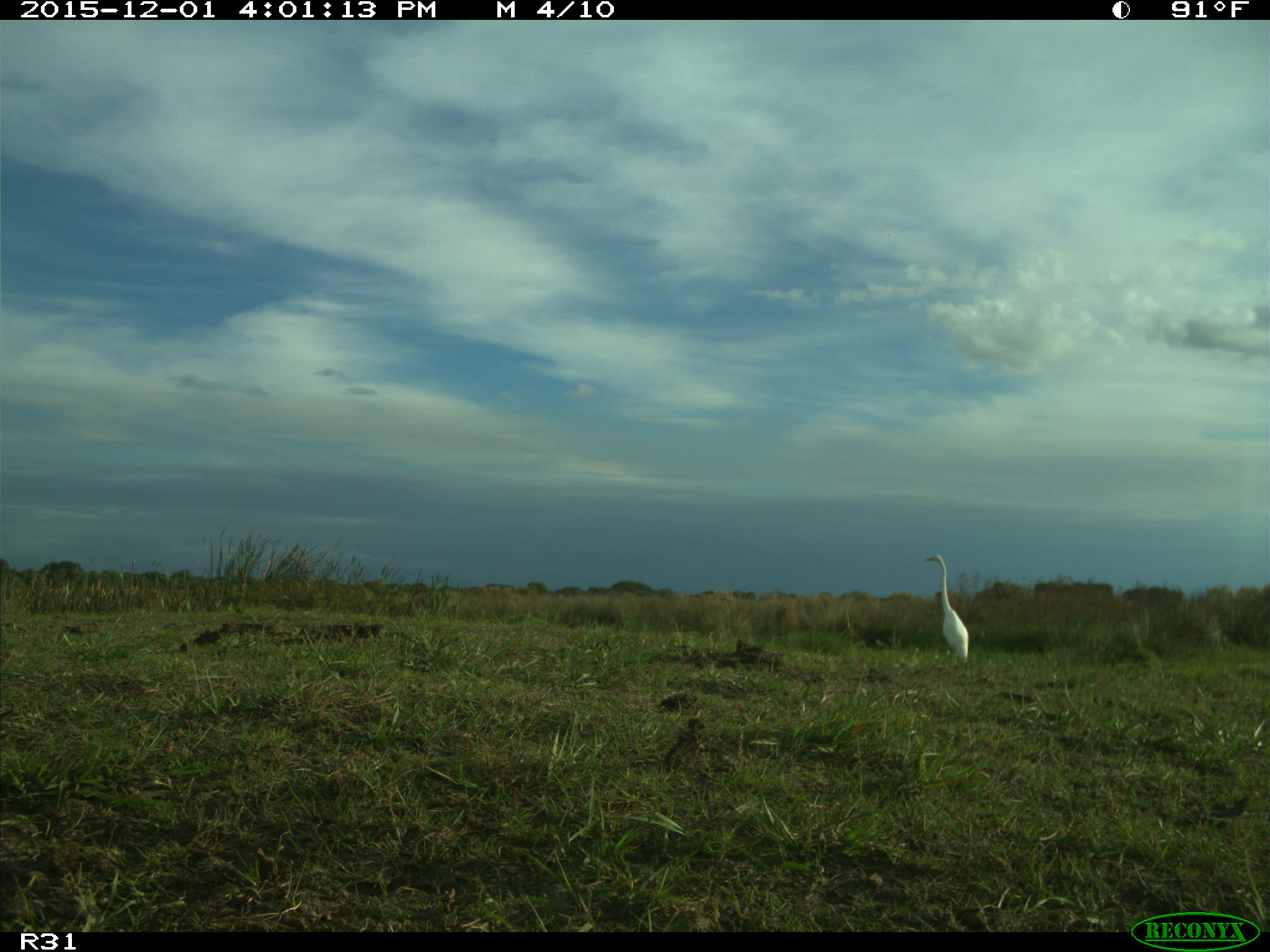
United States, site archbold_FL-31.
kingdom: Animalia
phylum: Chordata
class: Aves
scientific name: Aves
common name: birds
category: unidentified bird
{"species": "unidentified bird (birds) (Aves)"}